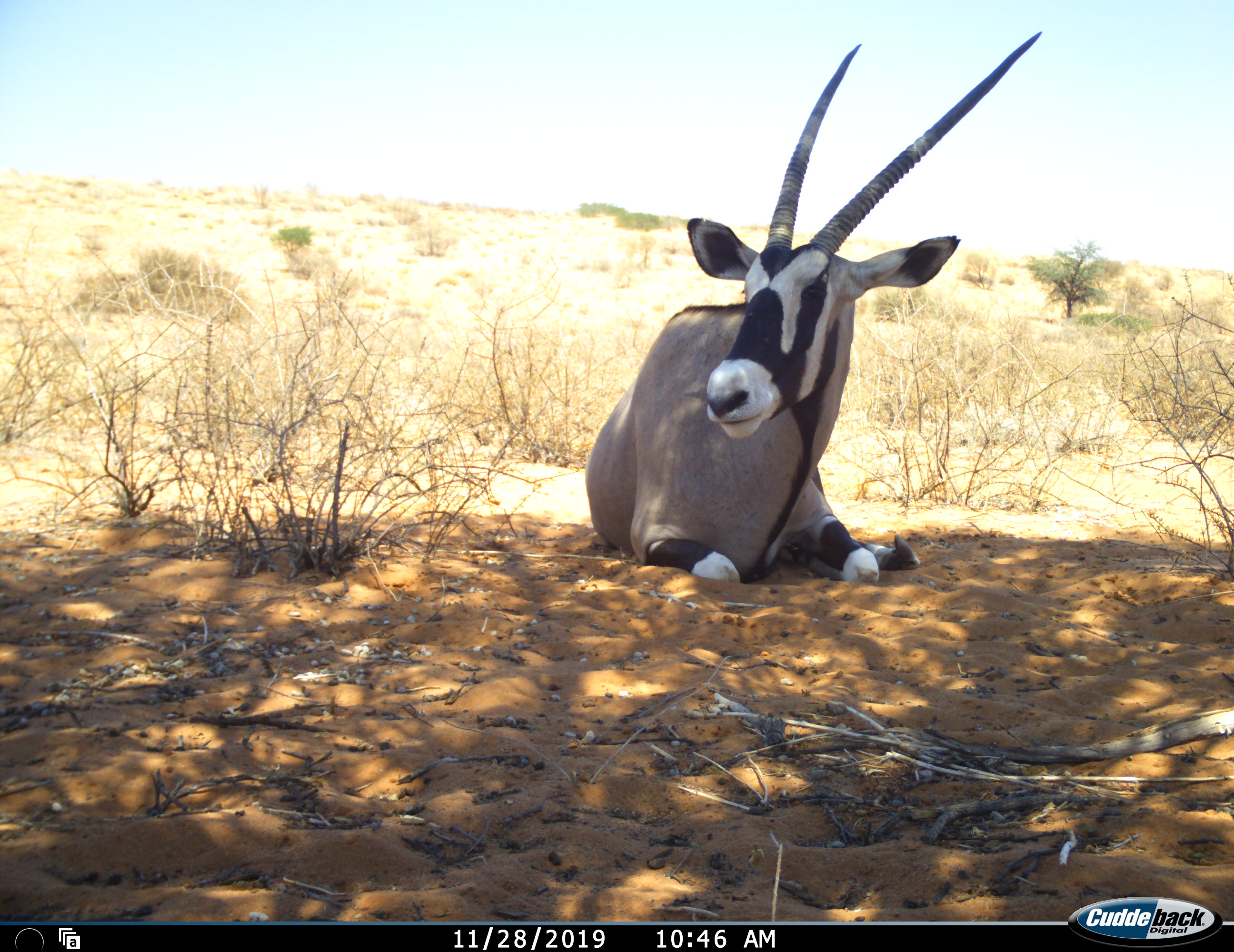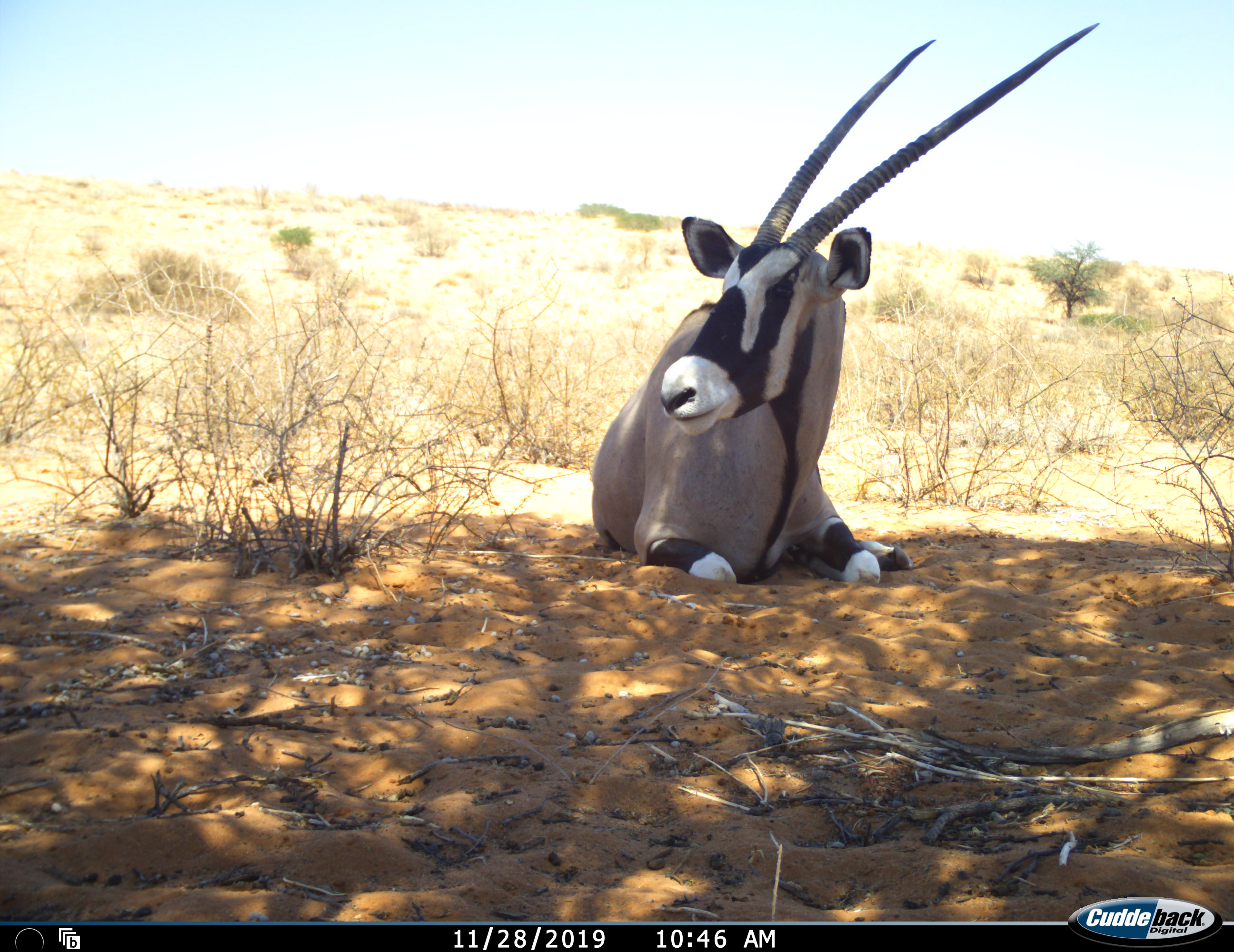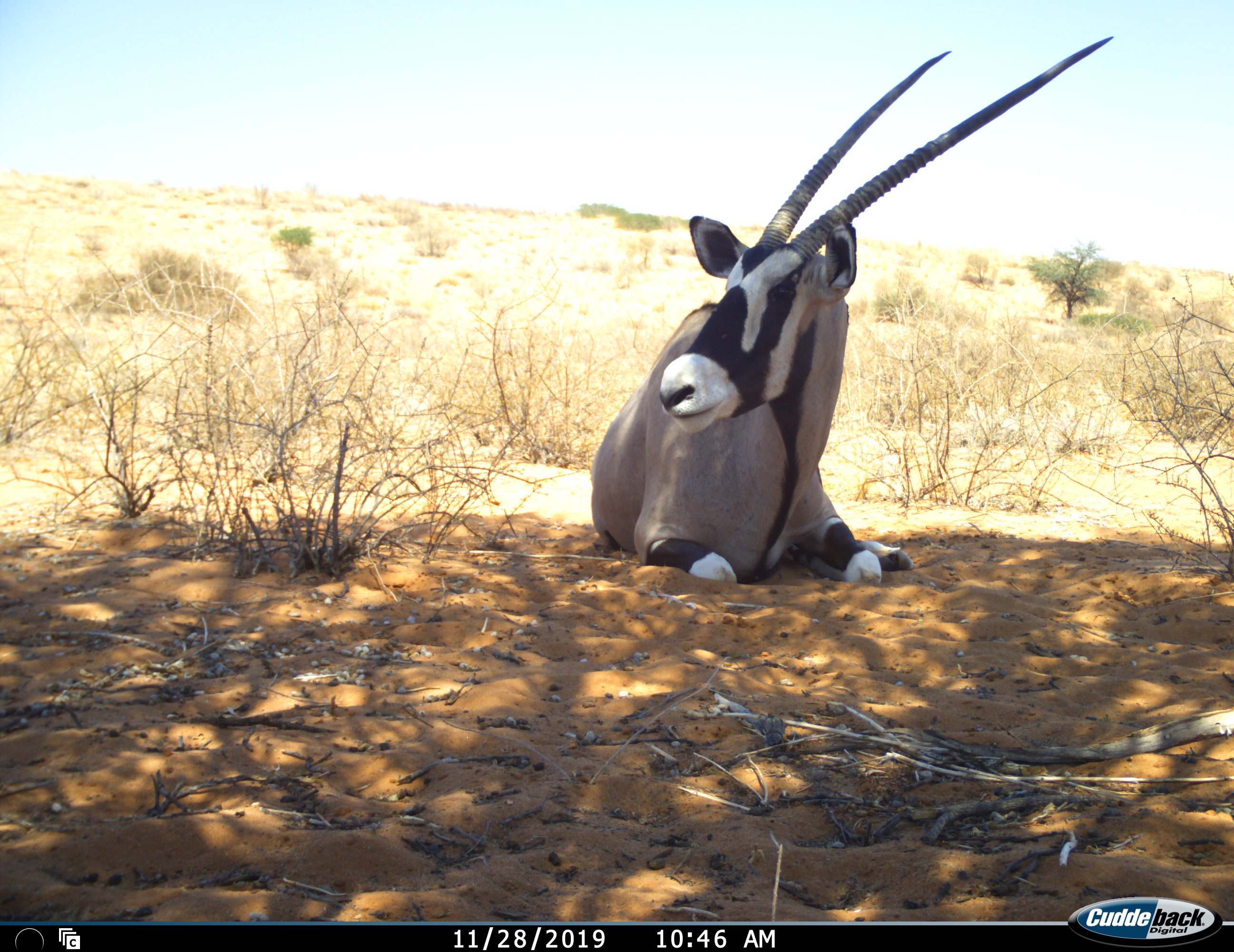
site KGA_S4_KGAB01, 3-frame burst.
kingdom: Animalia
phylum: Chordata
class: Mammalia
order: Artiodactyla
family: Bovidae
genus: Oryx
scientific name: Oryx gazella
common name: gemsbok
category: oryx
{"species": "oryx (gemsbok) (Oryx gazella)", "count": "1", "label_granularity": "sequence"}